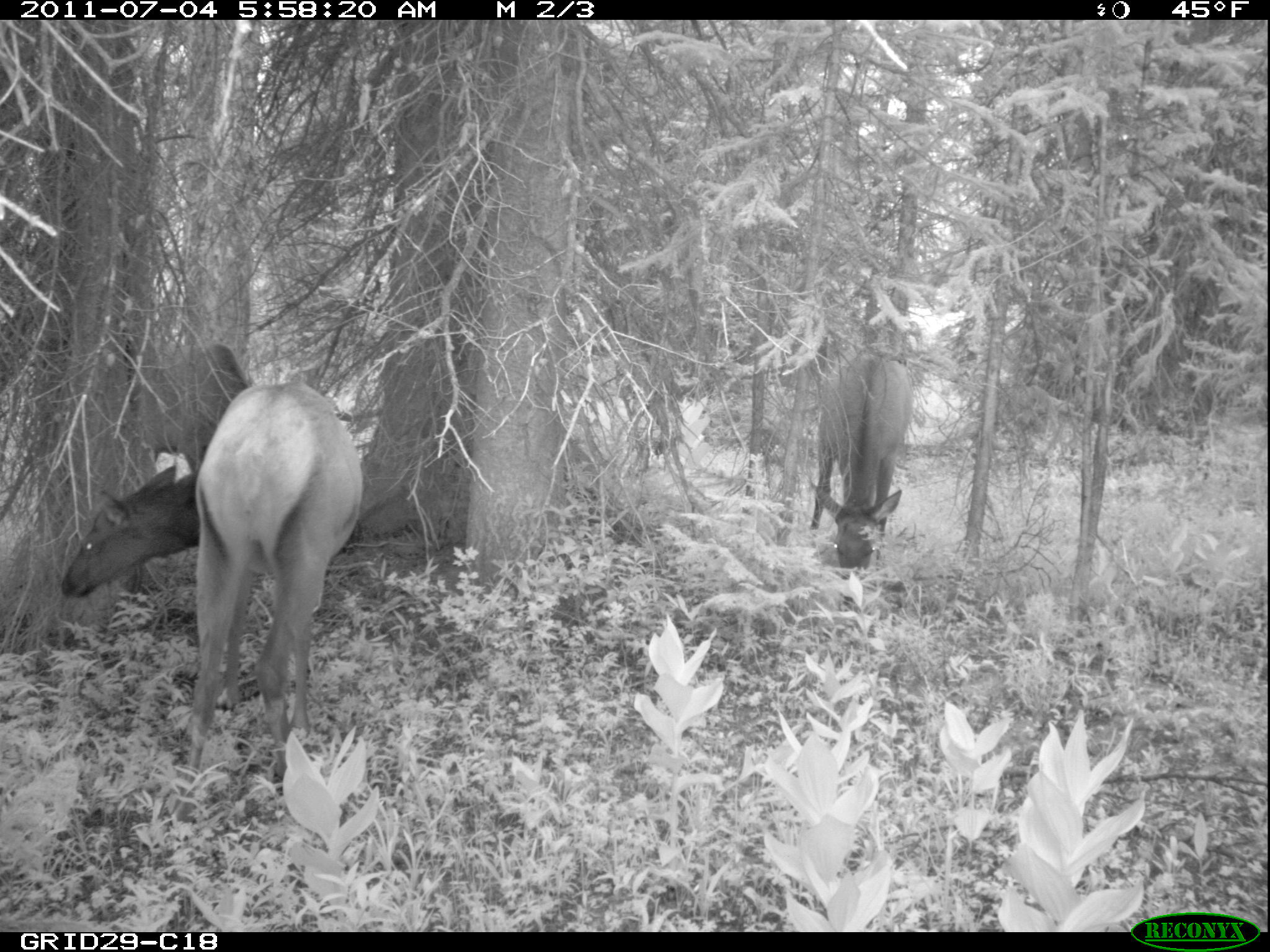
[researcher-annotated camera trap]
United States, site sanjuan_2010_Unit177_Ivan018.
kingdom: Animalia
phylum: Chordata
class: Mammalia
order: Artiodactyla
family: Cervidae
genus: Cervus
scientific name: Cervus elaphus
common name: red deer